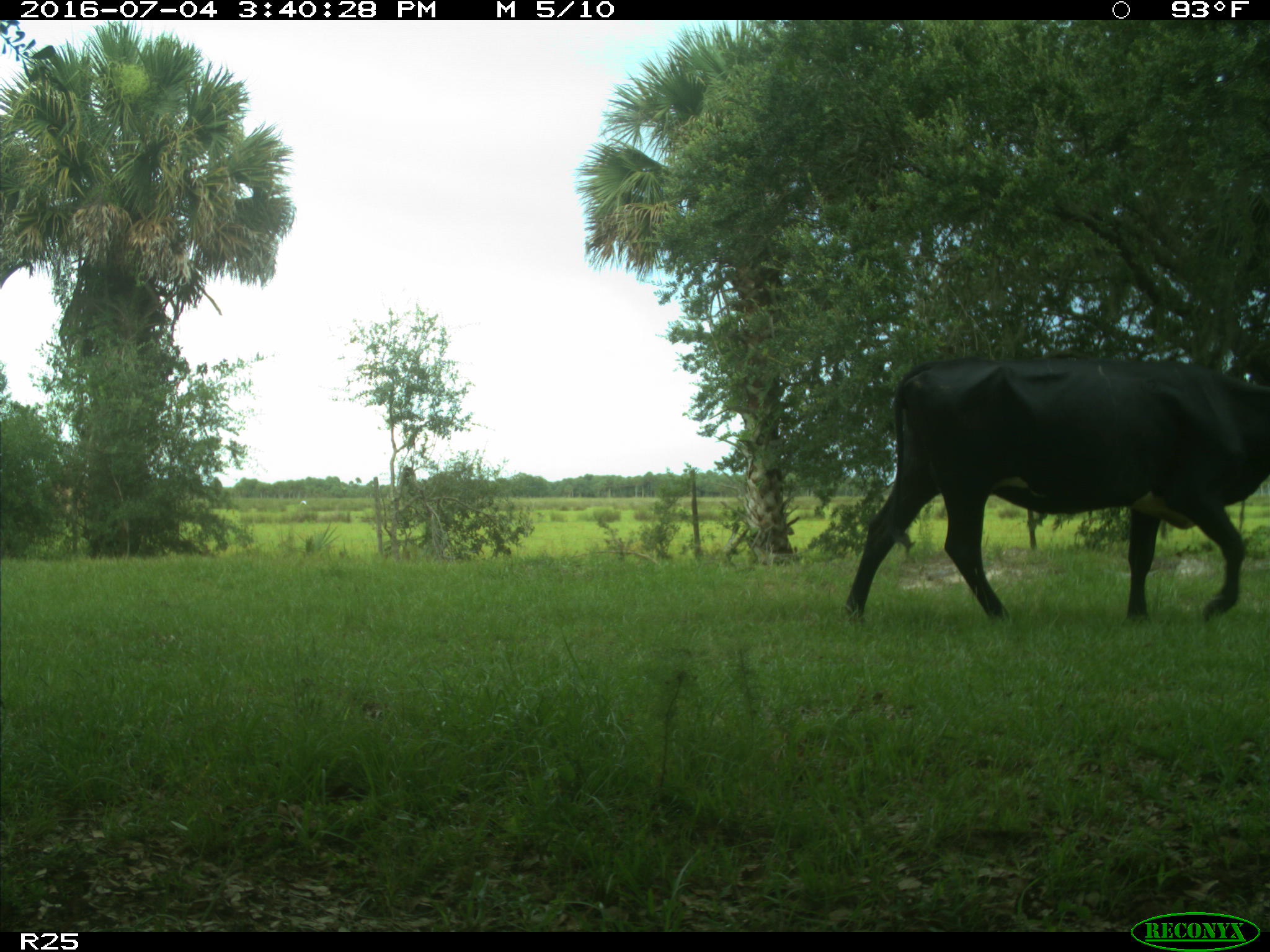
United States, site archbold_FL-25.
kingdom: Animalia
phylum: Chordata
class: Mammalia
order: Artiodactyla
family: Bovidae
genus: Bos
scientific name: Bos taurus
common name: domestic cow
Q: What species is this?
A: Bos taurus (domestic cow).